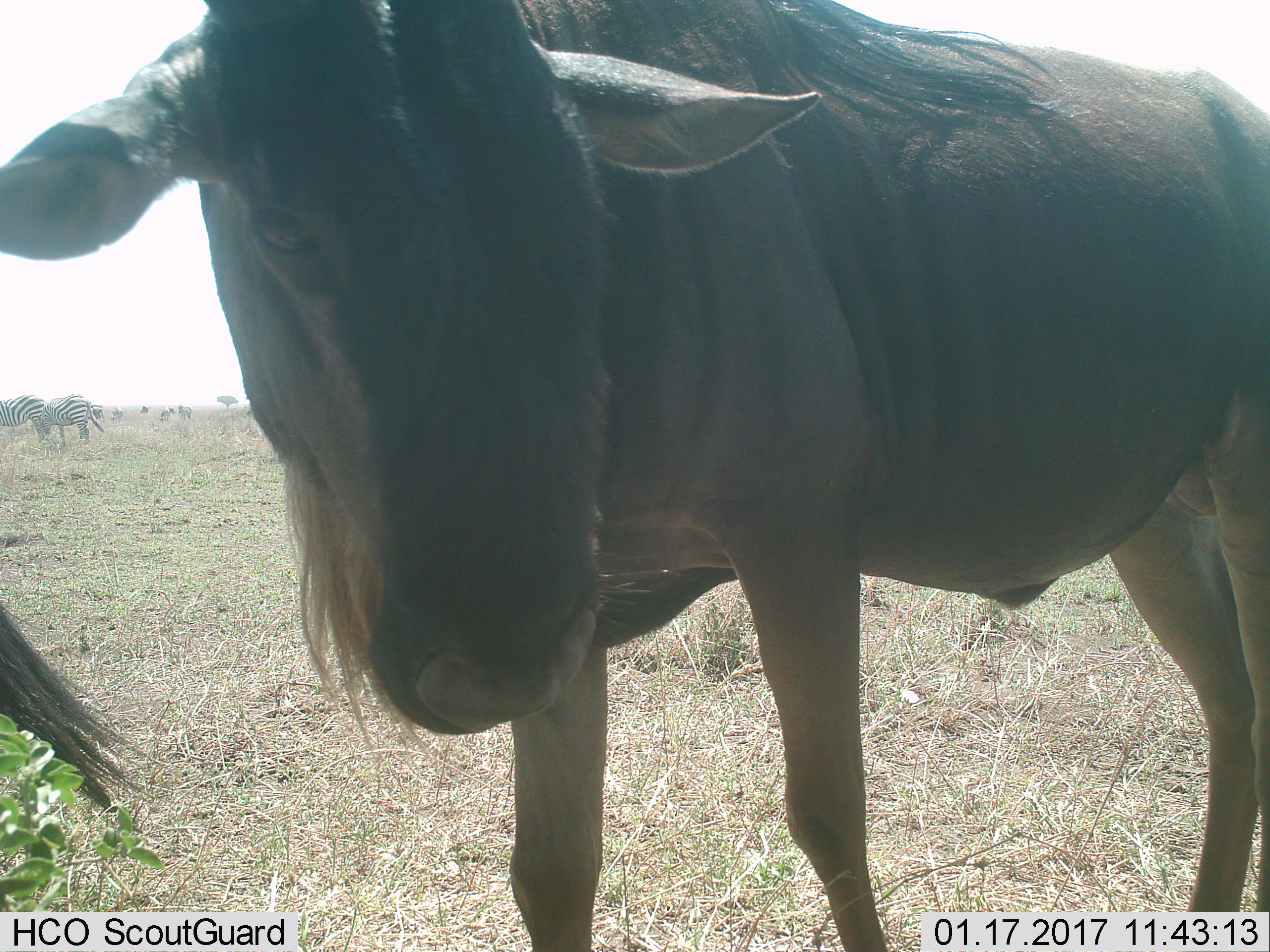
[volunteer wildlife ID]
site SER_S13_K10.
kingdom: Animalia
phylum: Chordata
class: Mammalia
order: Artiodactyla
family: Bovidae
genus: Connochaetes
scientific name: Connochaetes taurinus taurinus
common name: blue wildebeest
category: wildebeestblue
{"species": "wildebeestblue (blue wildebeest) (Connochaetes taurinus taurinus)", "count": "2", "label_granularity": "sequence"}